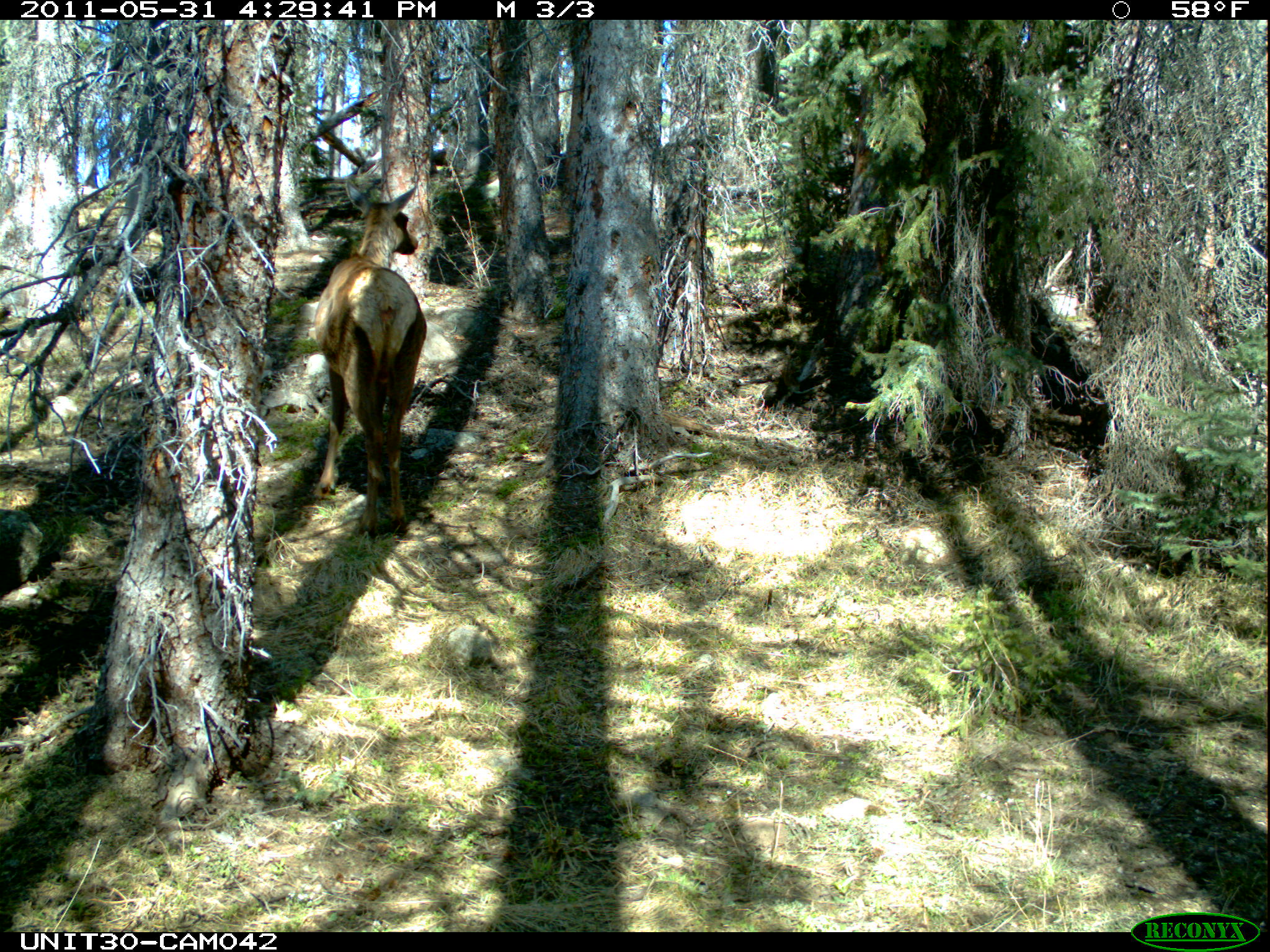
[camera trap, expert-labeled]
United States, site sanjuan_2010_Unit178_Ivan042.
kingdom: Animalia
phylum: Chordata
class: Mammalia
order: Artiodactyla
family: Cervidae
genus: Cervus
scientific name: Cervus elaphus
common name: red deer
Cervus elaphus (red deer).